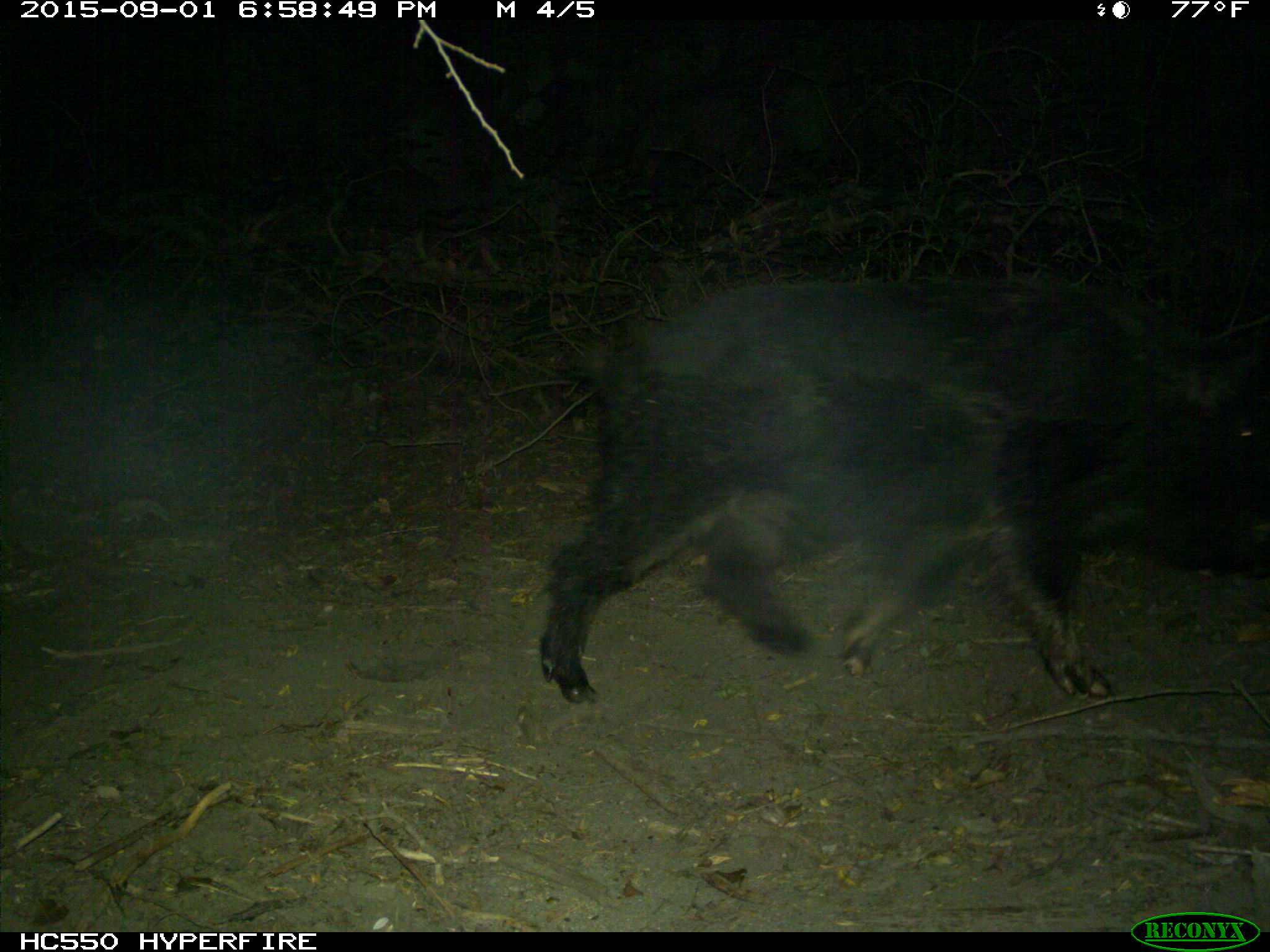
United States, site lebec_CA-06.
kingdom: Animalia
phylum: Chordata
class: Mammalia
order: Artiodactyla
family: Suidae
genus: Sus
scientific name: Sus scrofa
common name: wild boar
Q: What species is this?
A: Sus scrofa (wild boar).